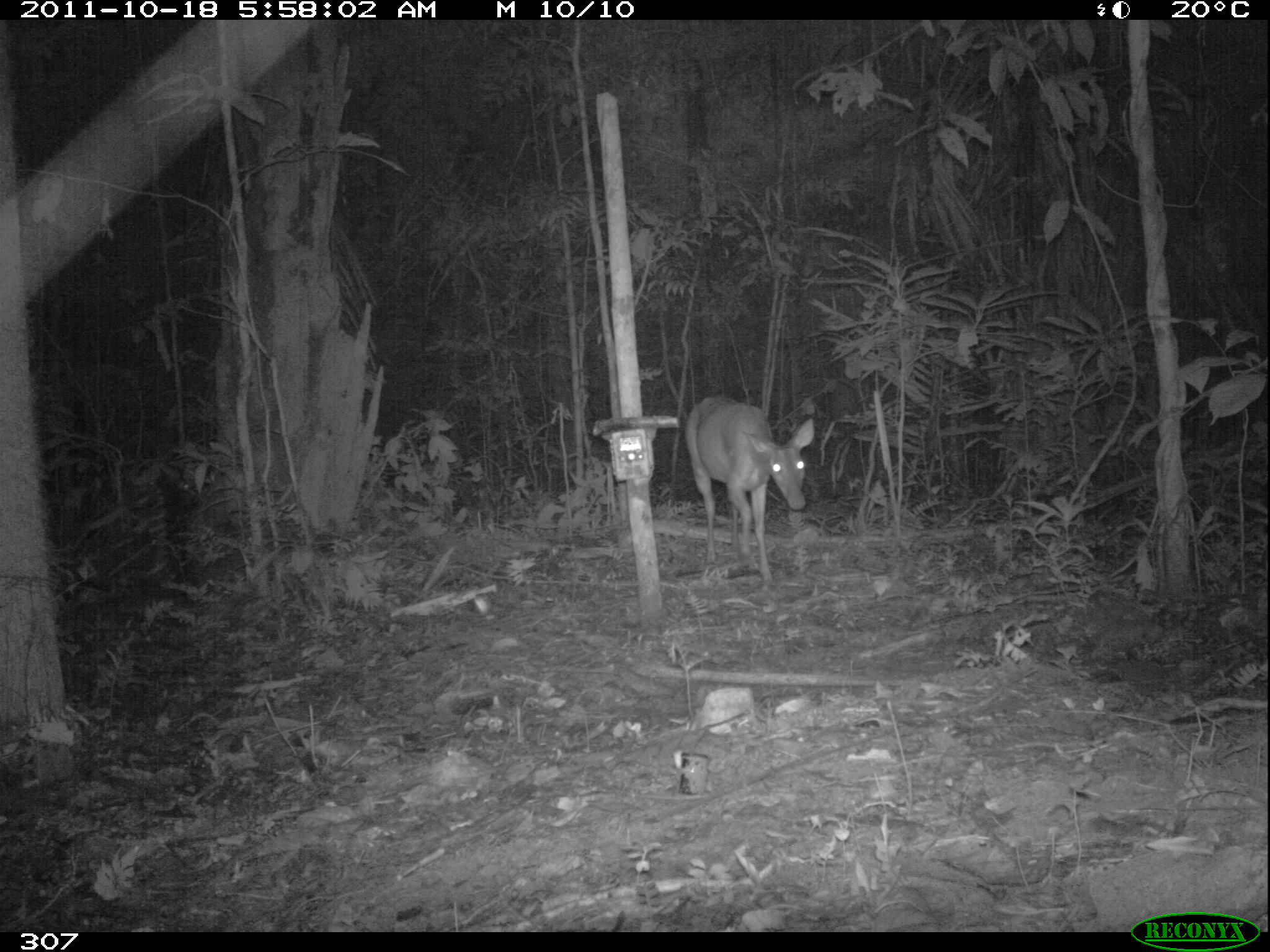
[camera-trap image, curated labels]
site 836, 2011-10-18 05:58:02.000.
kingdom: Animalia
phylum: Chordata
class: Mammalia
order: Artiodactyla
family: Cervidae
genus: Mazama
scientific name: Mazama americana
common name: red brocket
Mazama americana (red brocket).